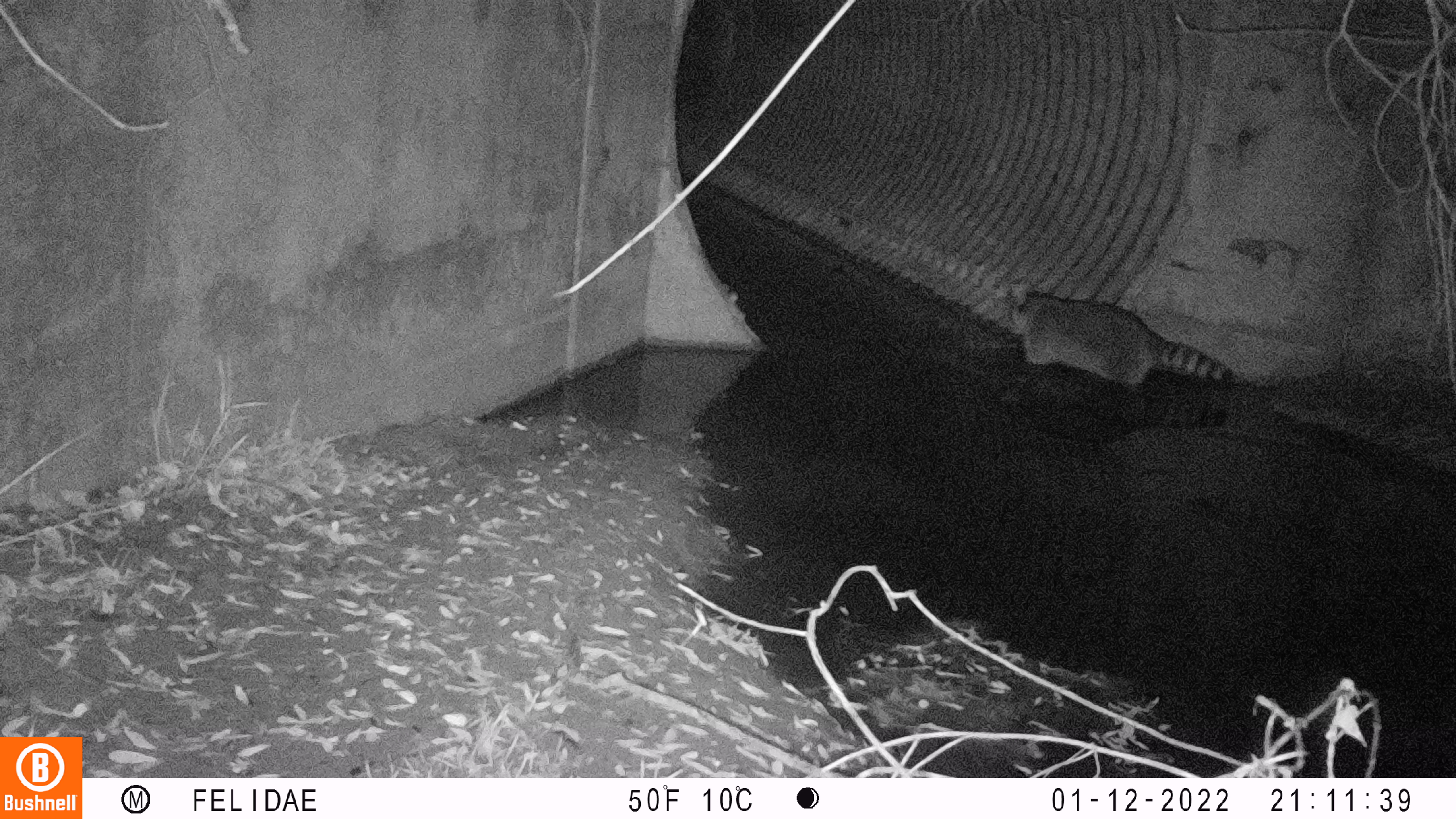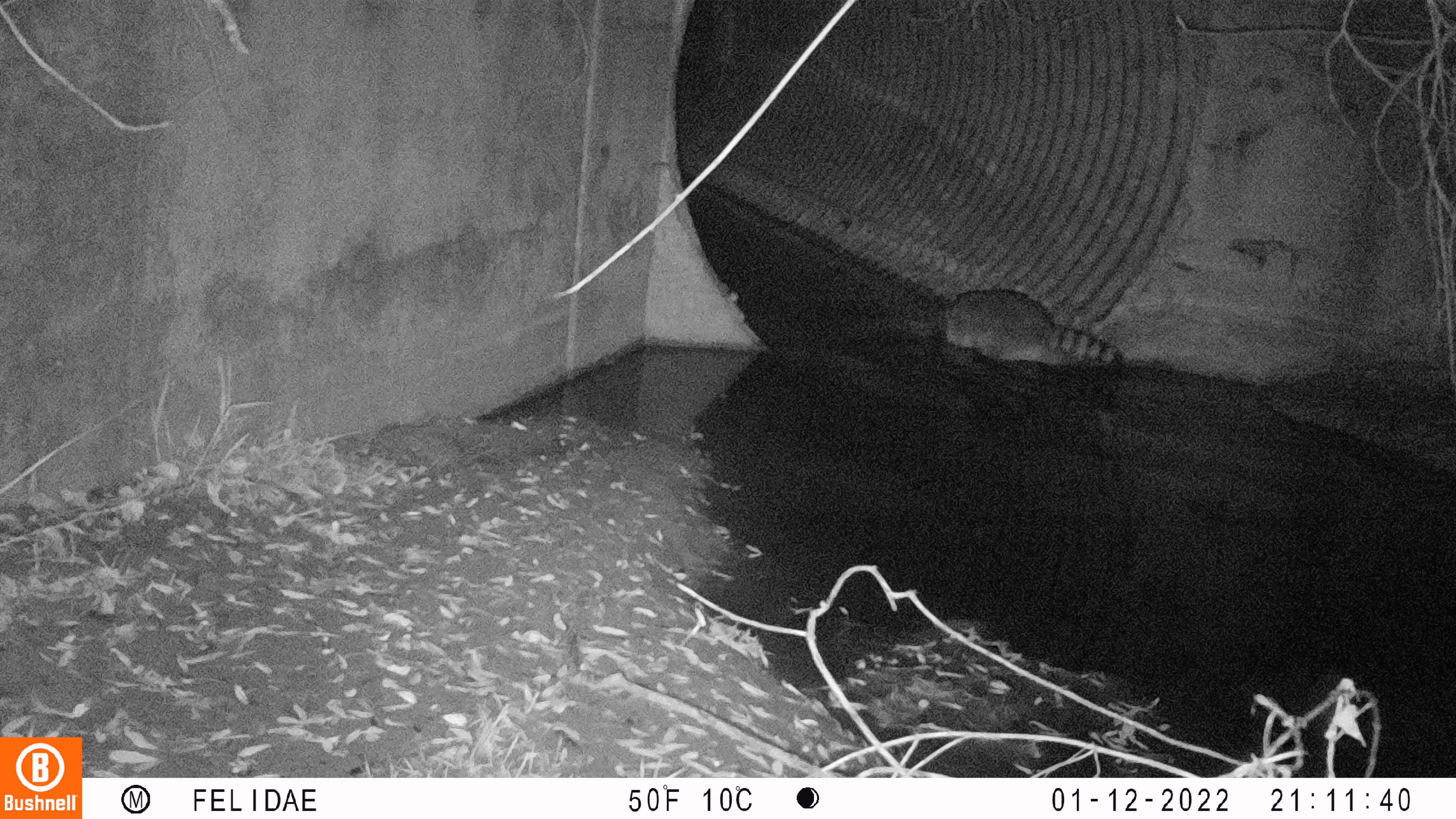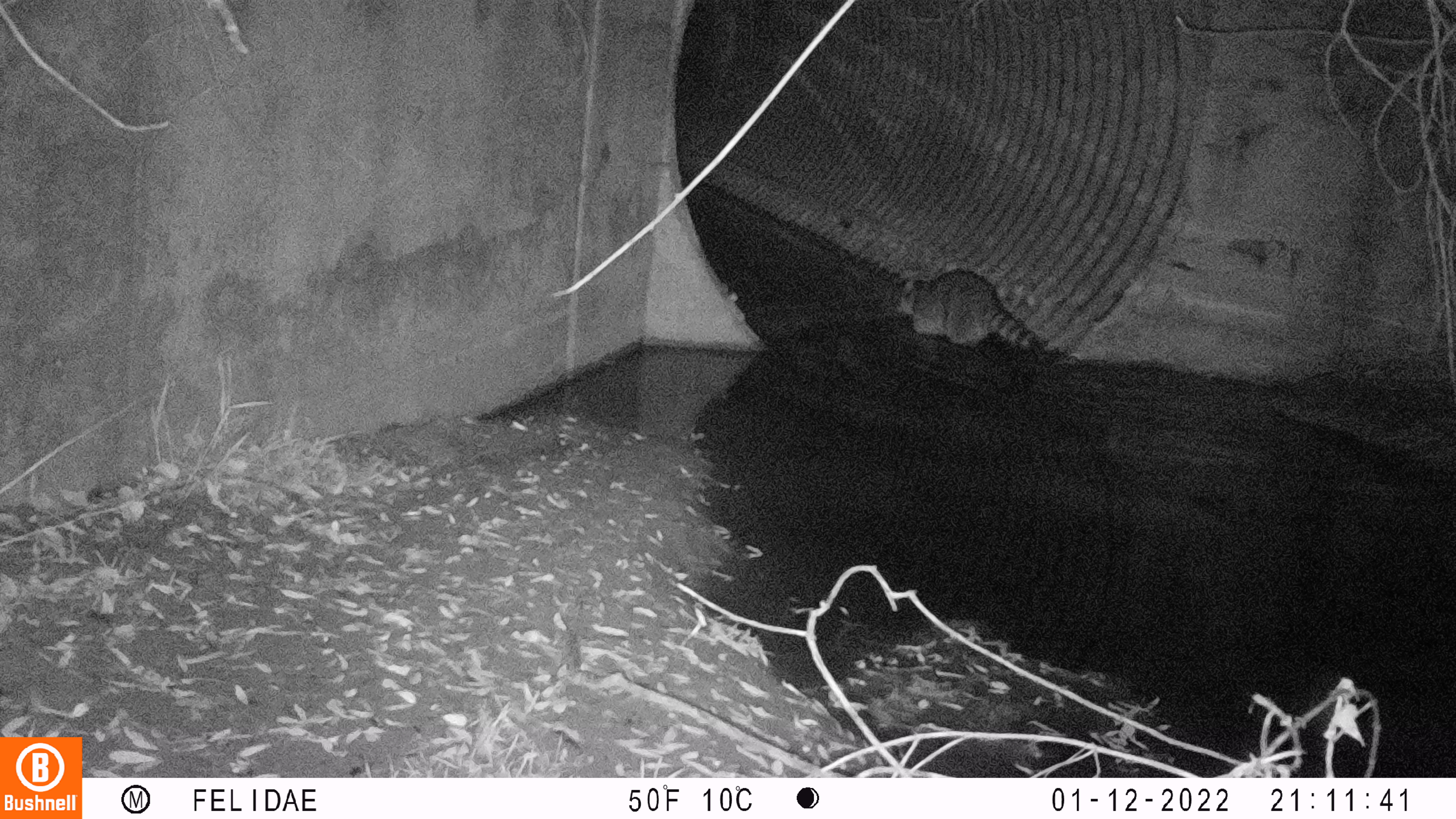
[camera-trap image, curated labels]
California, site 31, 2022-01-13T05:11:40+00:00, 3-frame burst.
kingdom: Animalia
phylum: Chordata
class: Mammalia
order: Carnivora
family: Procyonidae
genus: Procyon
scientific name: Procyon lotor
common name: raccoon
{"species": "raccoon (Procyon lotor)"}